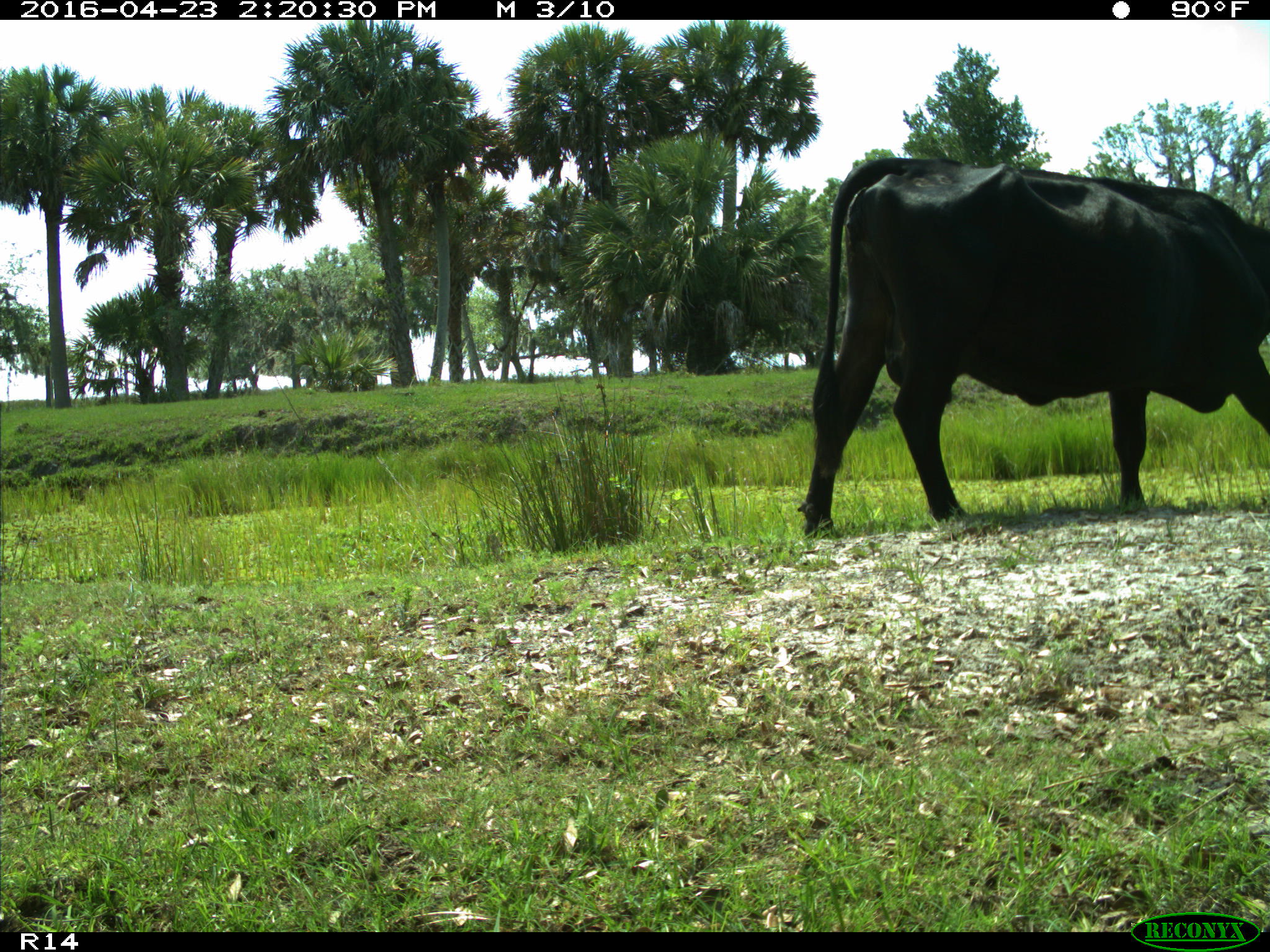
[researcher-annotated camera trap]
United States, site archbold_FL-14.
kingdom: Animalia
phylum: Chordata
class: Mammalia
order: Artiodactyla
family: Bovidae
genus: Bos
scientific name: Bos taurus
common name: domestic cow